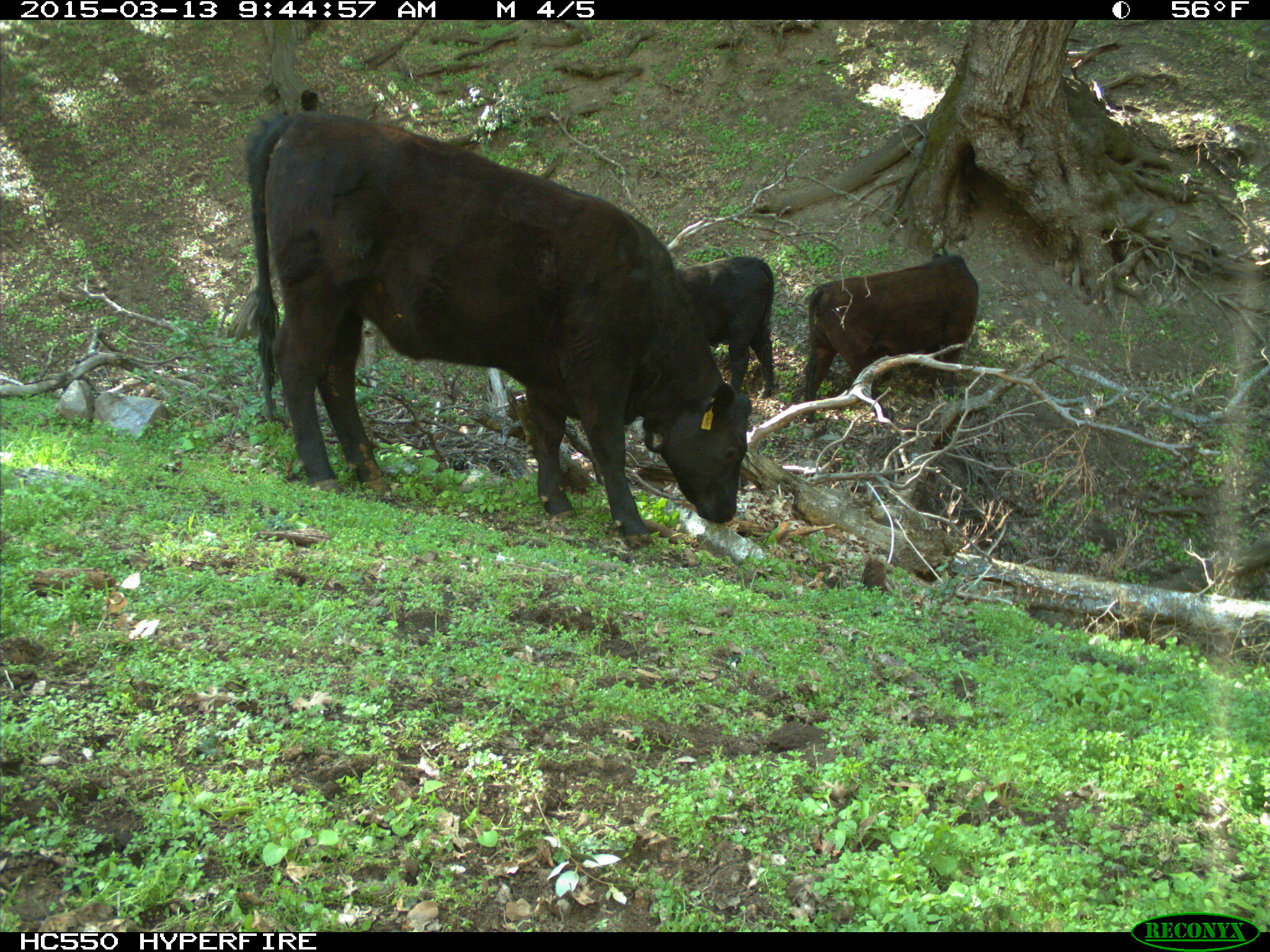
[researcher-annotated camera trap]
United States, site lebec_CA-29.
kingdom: Animalia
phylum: Chordata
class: Mammalia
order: Artiodactyla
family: Bovidae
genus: Bos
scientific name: Bos taurus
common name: domestic cow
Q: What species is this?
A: Bos taurus (domestic cow).